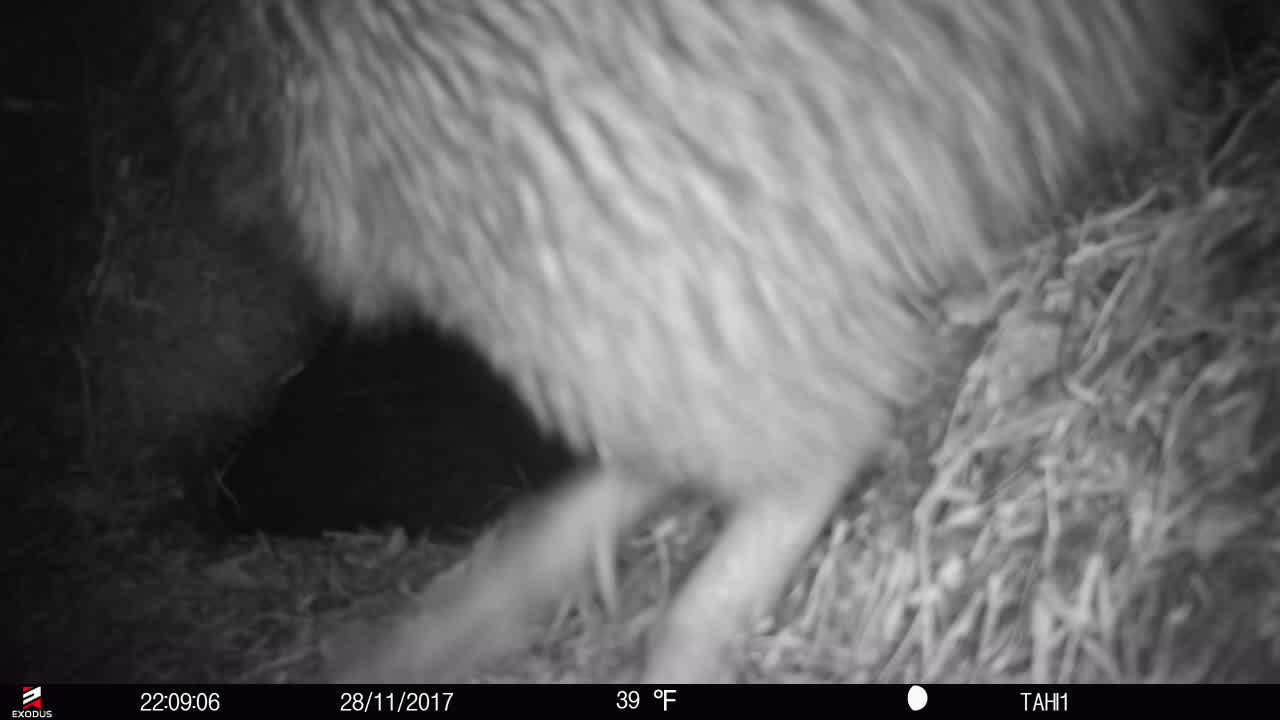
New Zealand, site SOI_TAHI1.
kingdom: Animalia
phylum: Chordata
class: Aves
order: Apterygiformes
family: Apterygidae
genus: Apteryx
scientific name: Apteryx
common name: kiwi